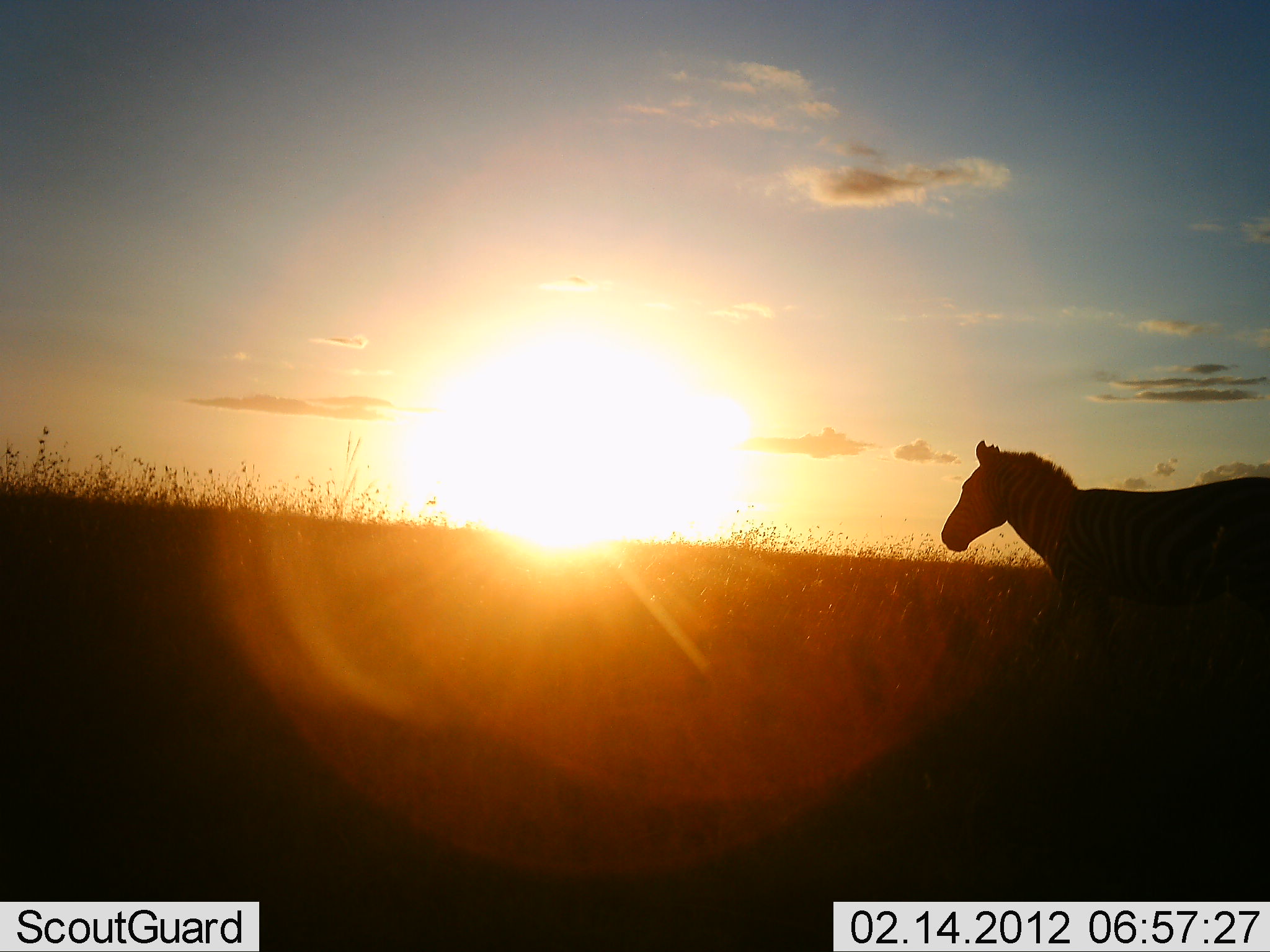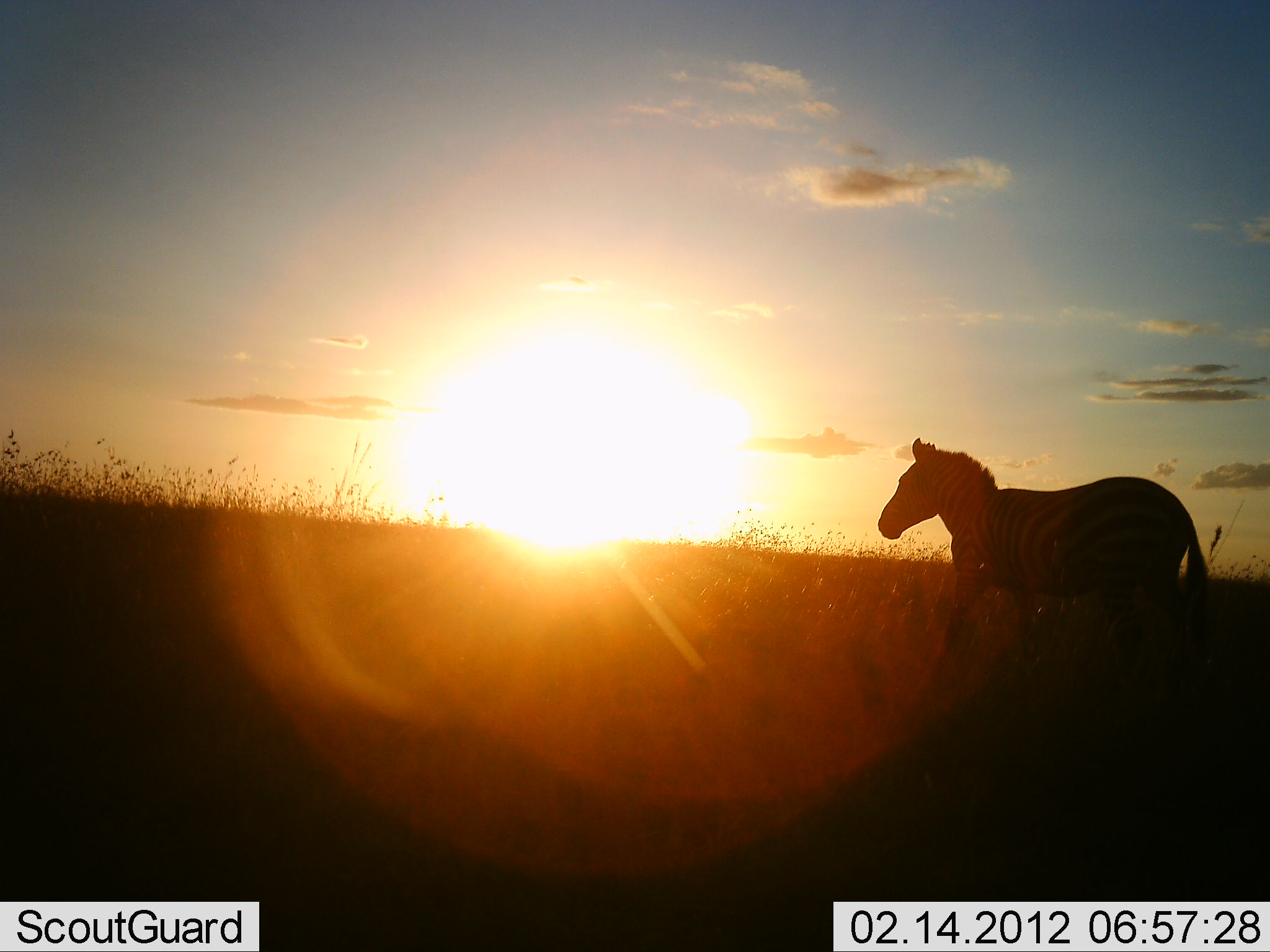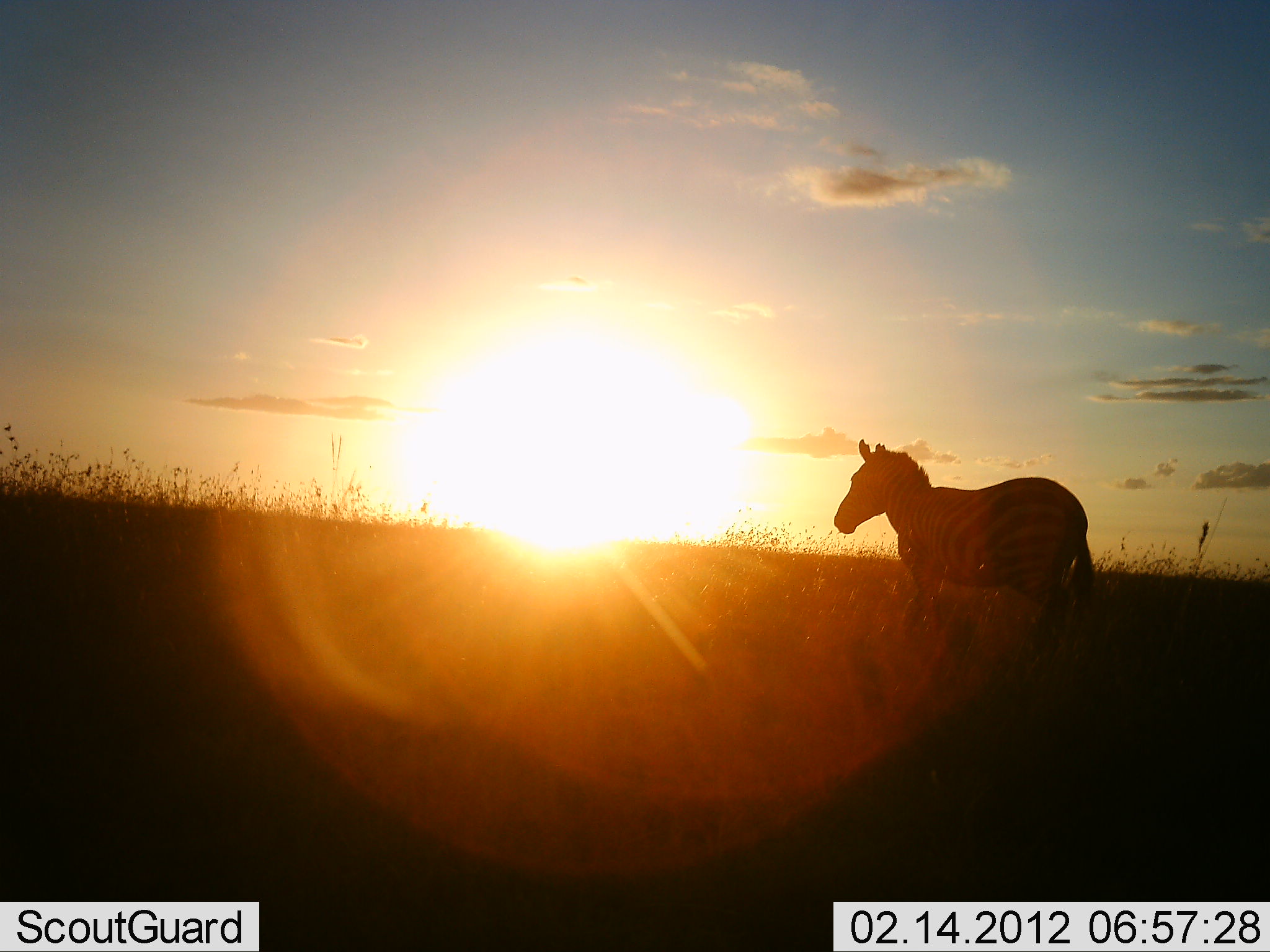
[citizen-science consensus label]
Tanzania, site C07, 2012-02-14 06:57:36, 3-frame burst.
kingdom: Animalia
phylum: Chordata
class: Mammalia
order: Perissodactyla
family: Equidae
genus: Equus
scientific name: Equus quagga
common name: plains zebra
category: zebra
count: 1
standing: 18%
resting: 0%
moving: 91%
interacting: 0%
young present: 0%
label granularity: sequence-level